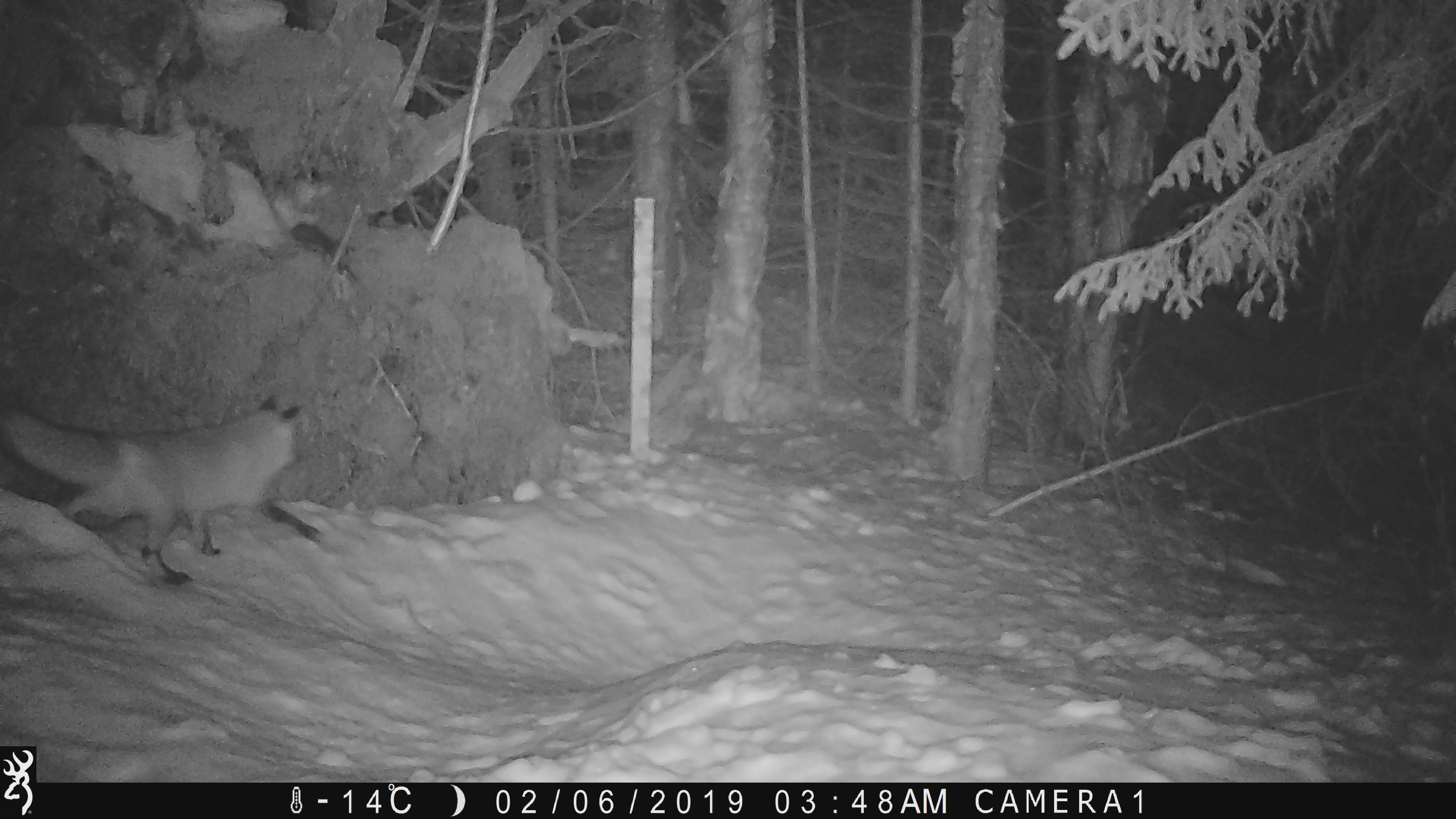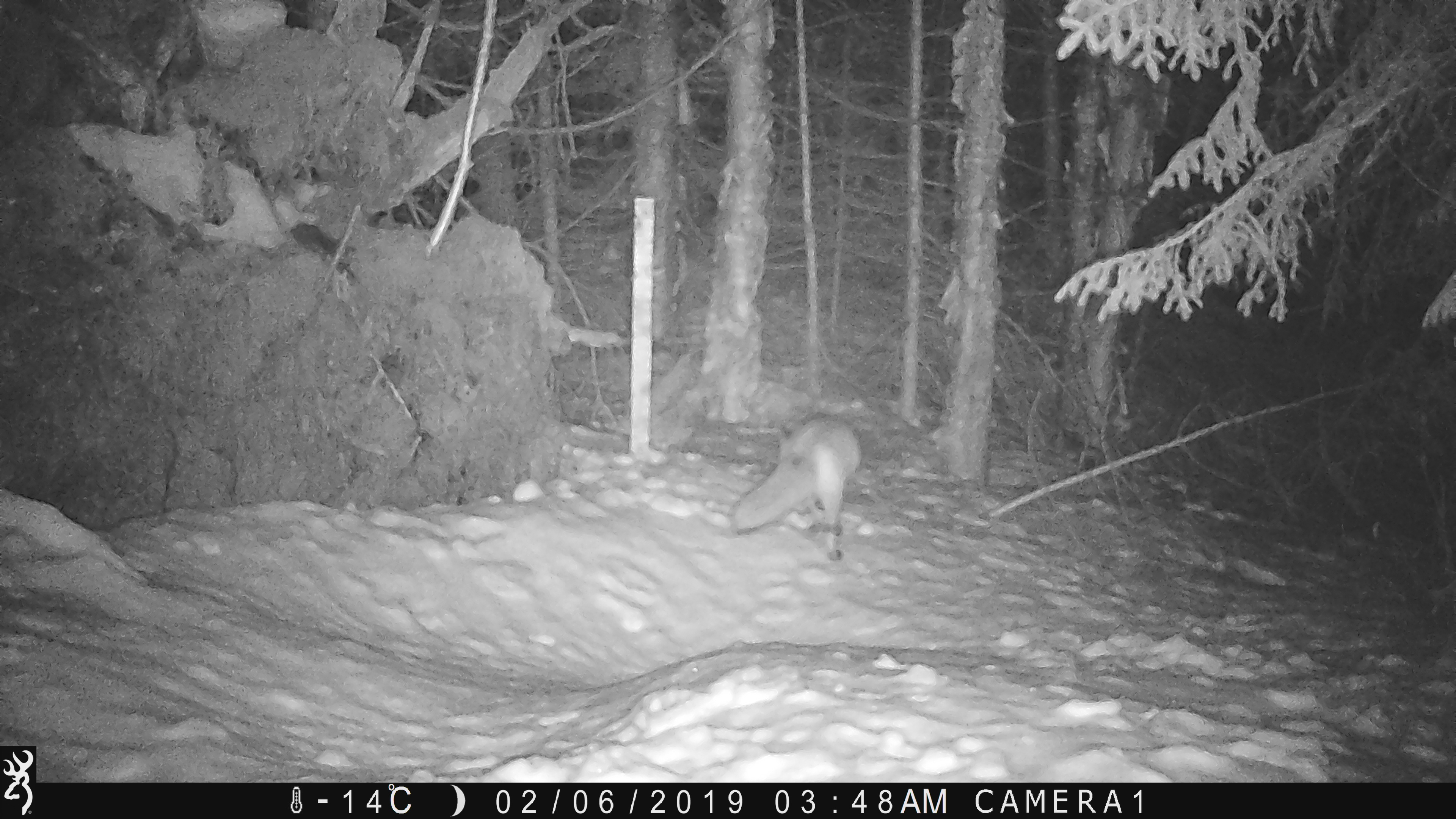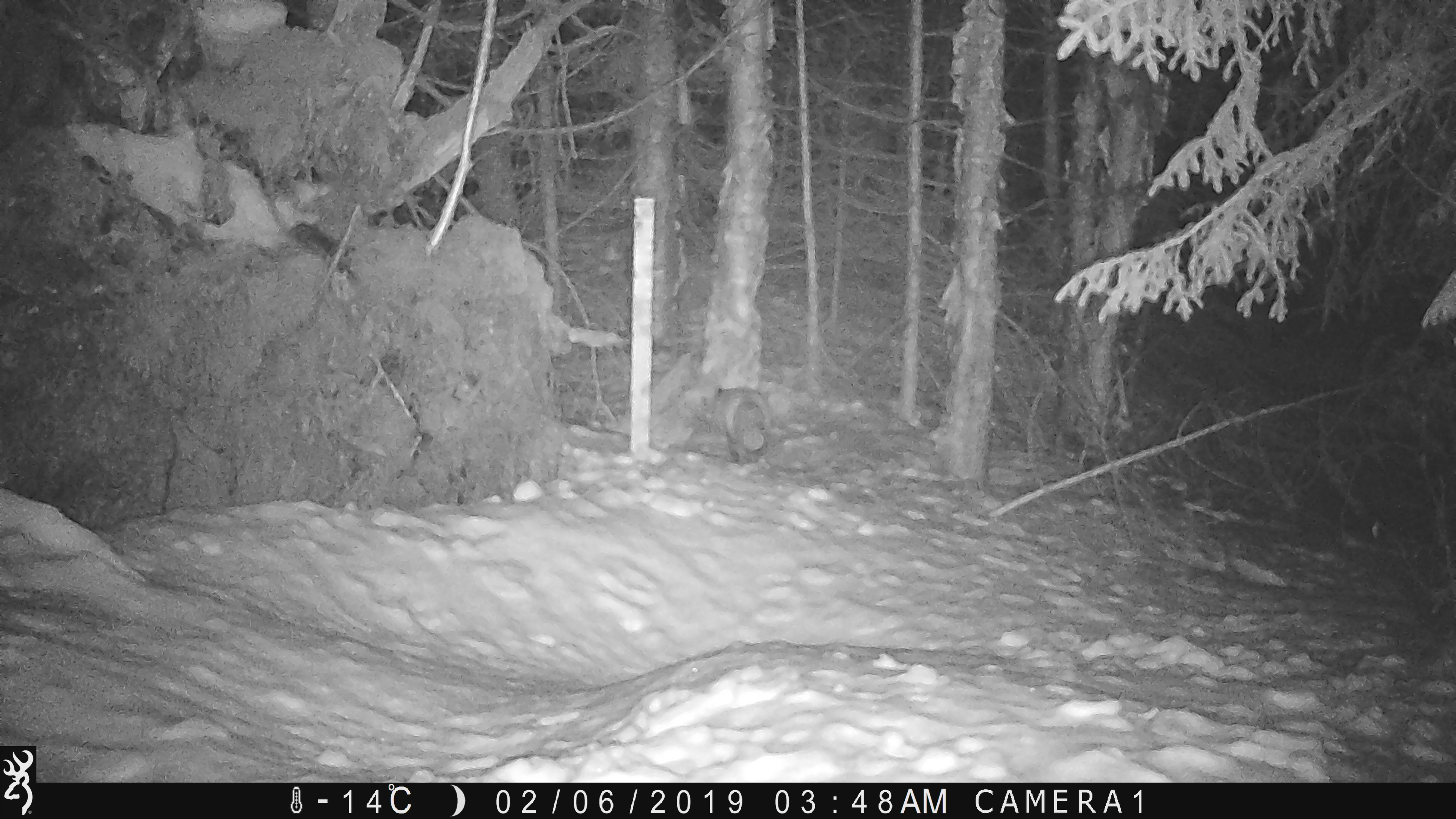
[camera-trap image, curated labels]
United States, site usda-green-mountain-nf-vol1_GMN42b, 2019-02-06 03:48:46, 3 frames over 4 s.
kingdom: Animalia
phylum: Chordata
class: Mammalia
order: Carnivora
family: Canidae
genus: Vulpes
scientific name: Vulpes vulpes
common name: red fox